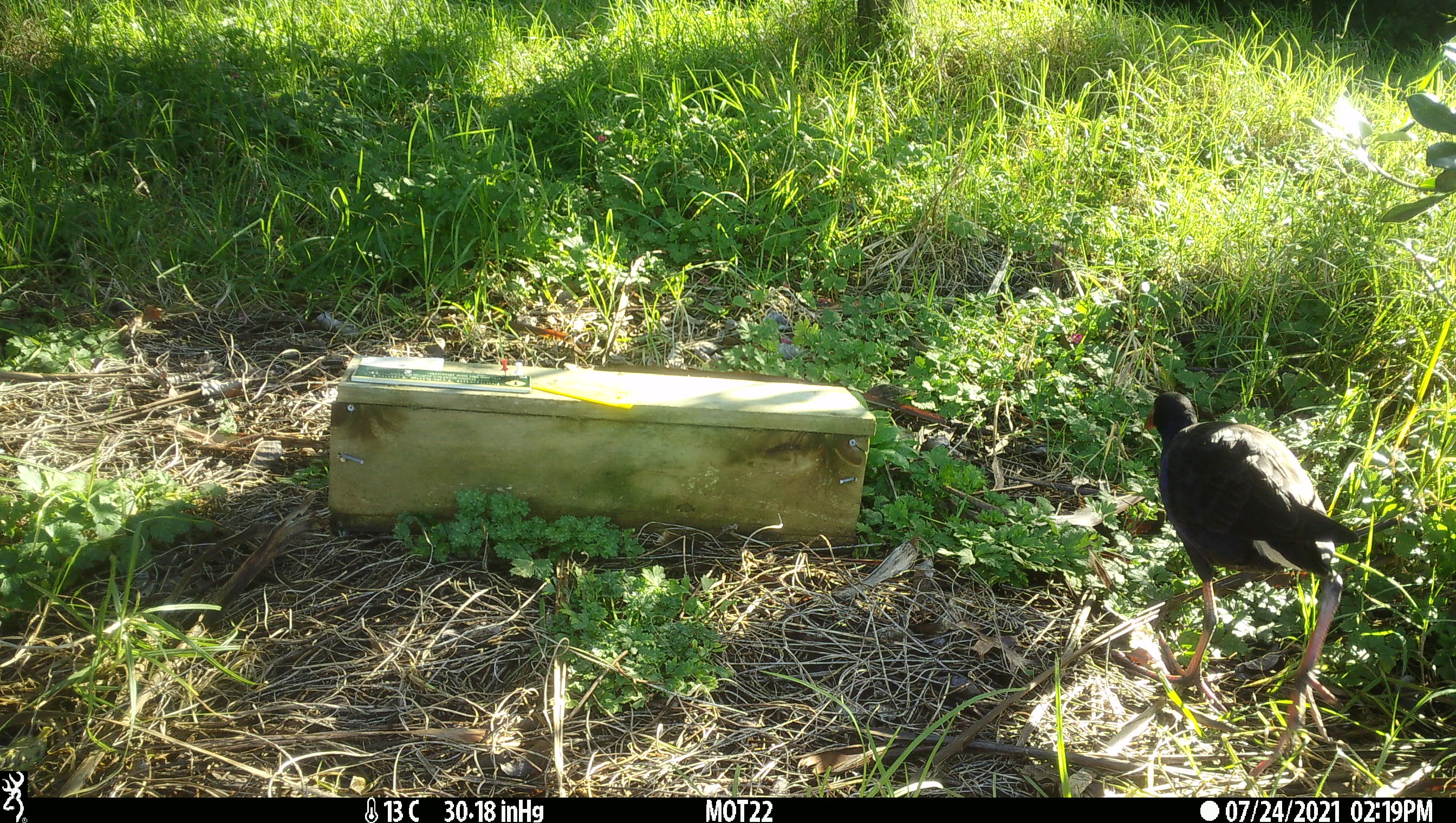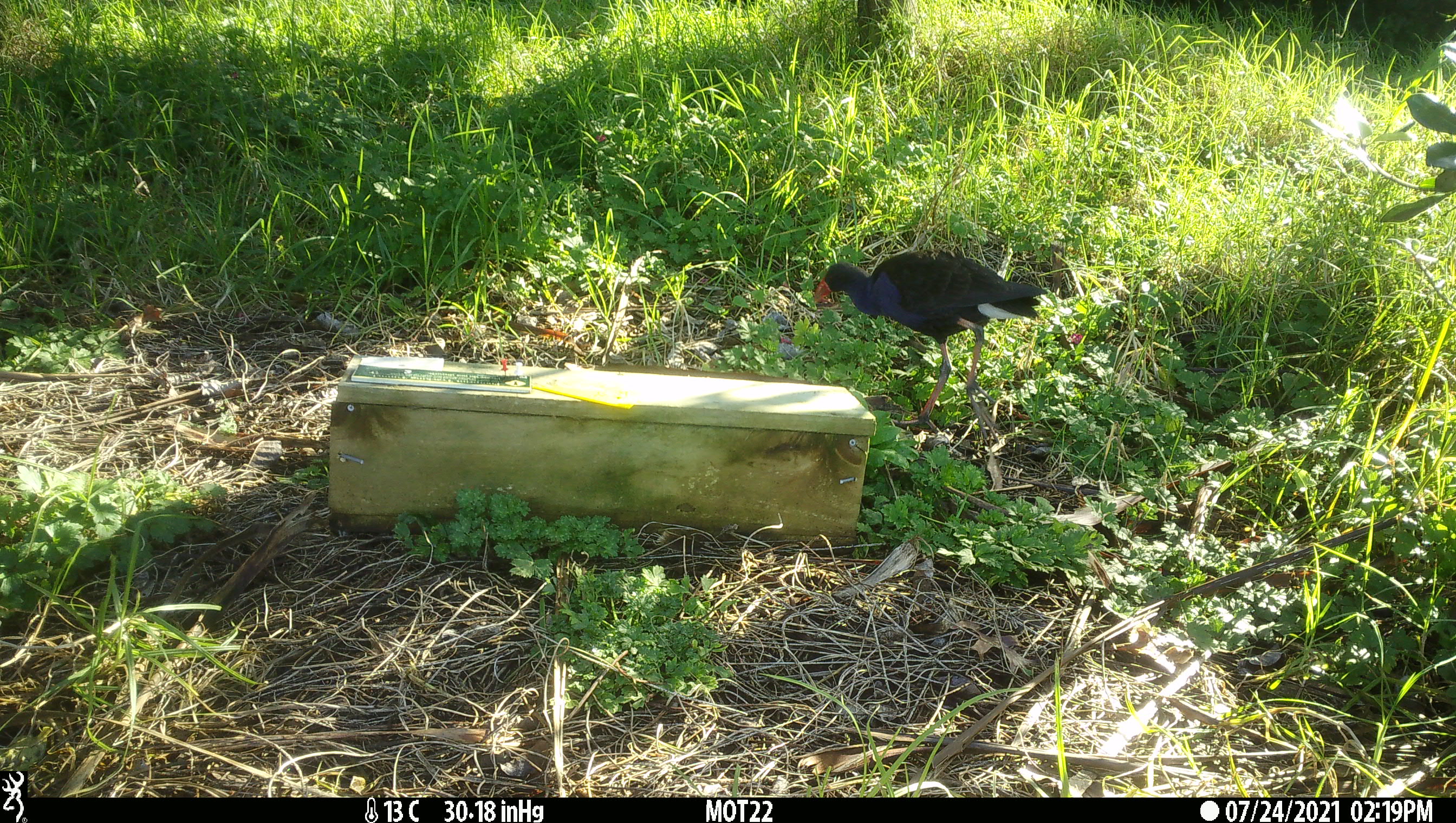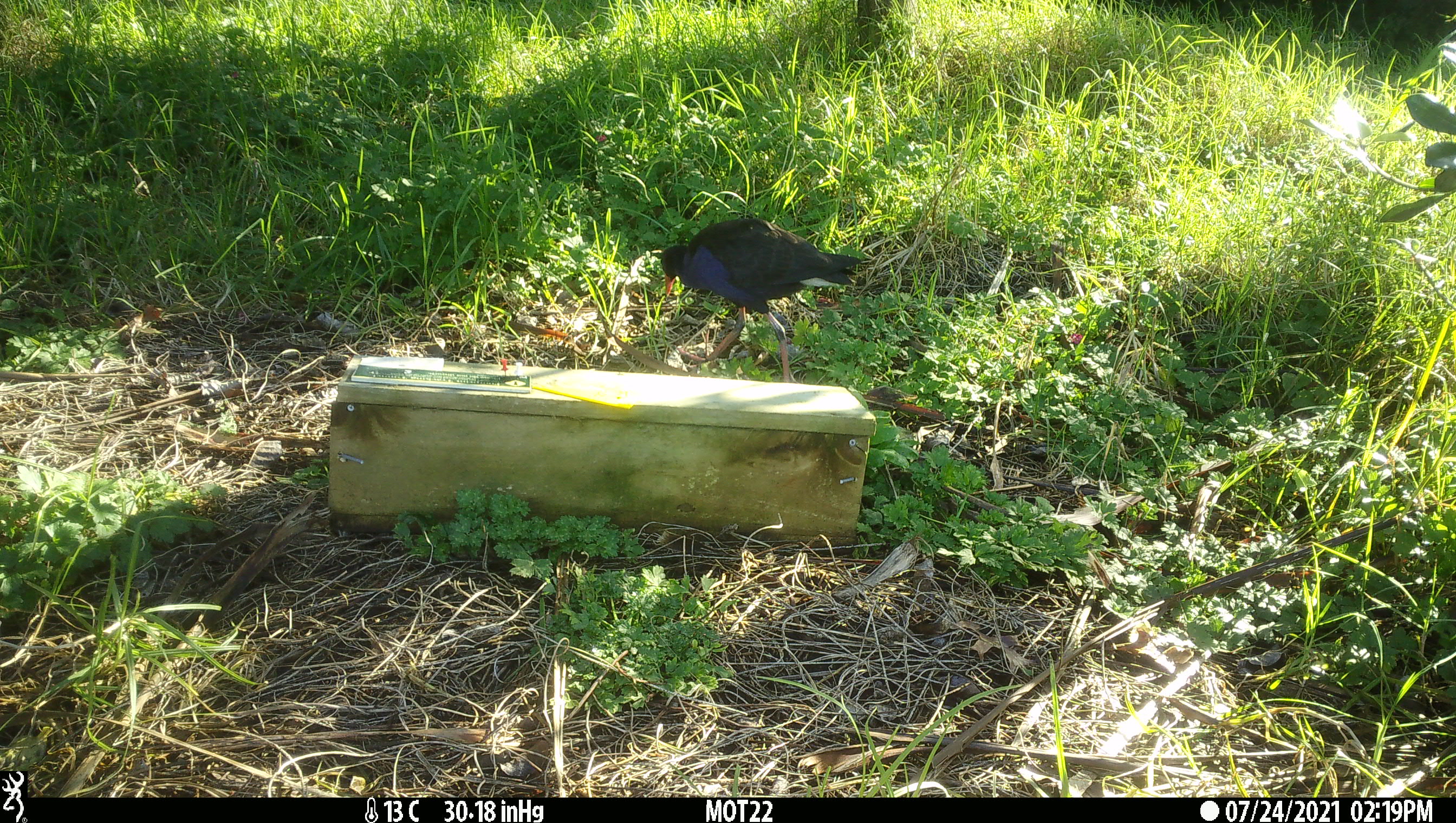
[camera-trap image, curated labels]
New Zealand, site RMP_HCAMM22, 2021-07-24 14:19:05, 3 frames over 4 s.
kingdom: Animalia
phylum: Chordata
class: Aves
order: Gruiformes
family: Rallidae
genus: Porphyrio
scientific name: Porphyrio melanotus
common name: australasian swamphen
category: pukeko